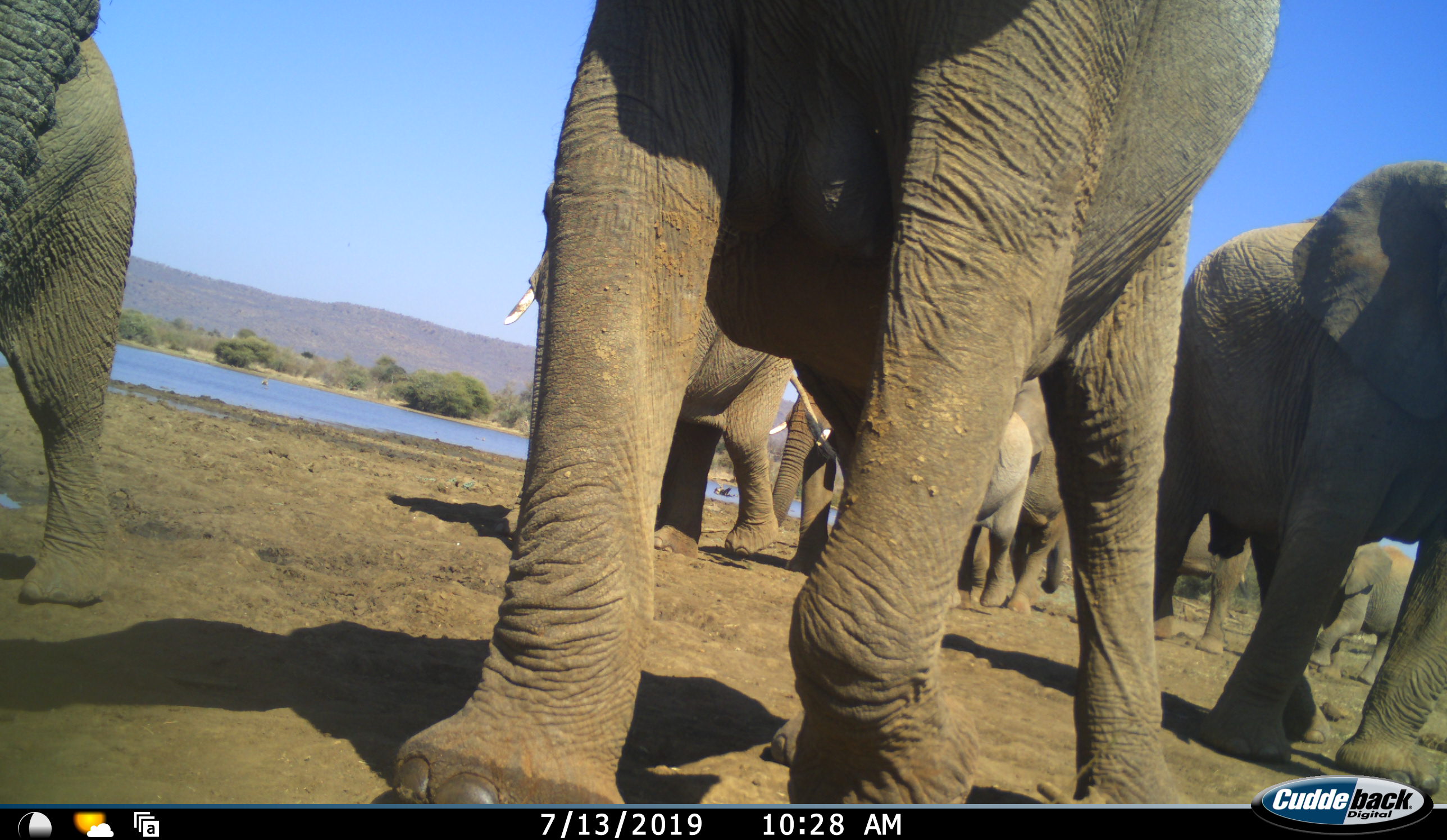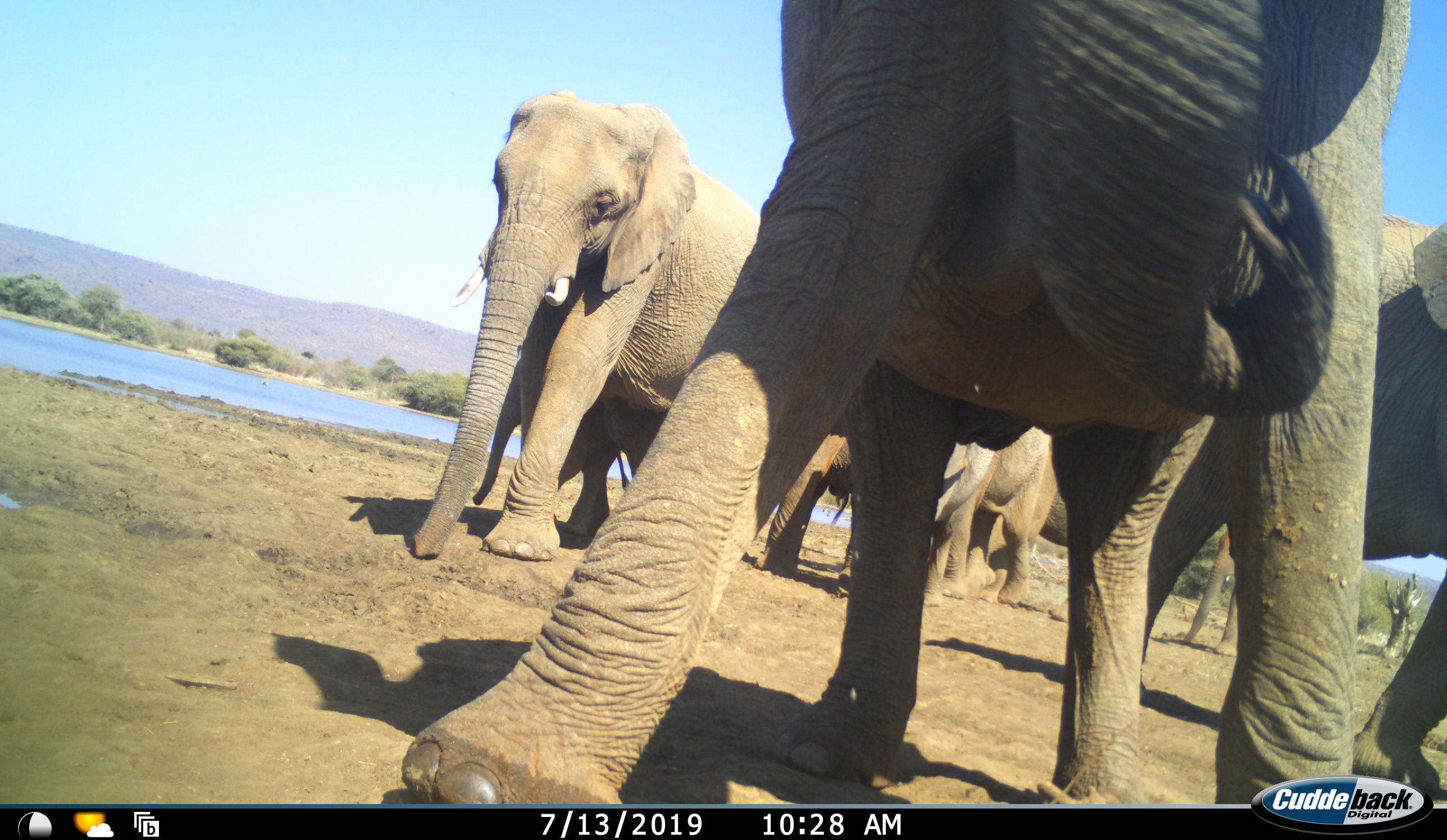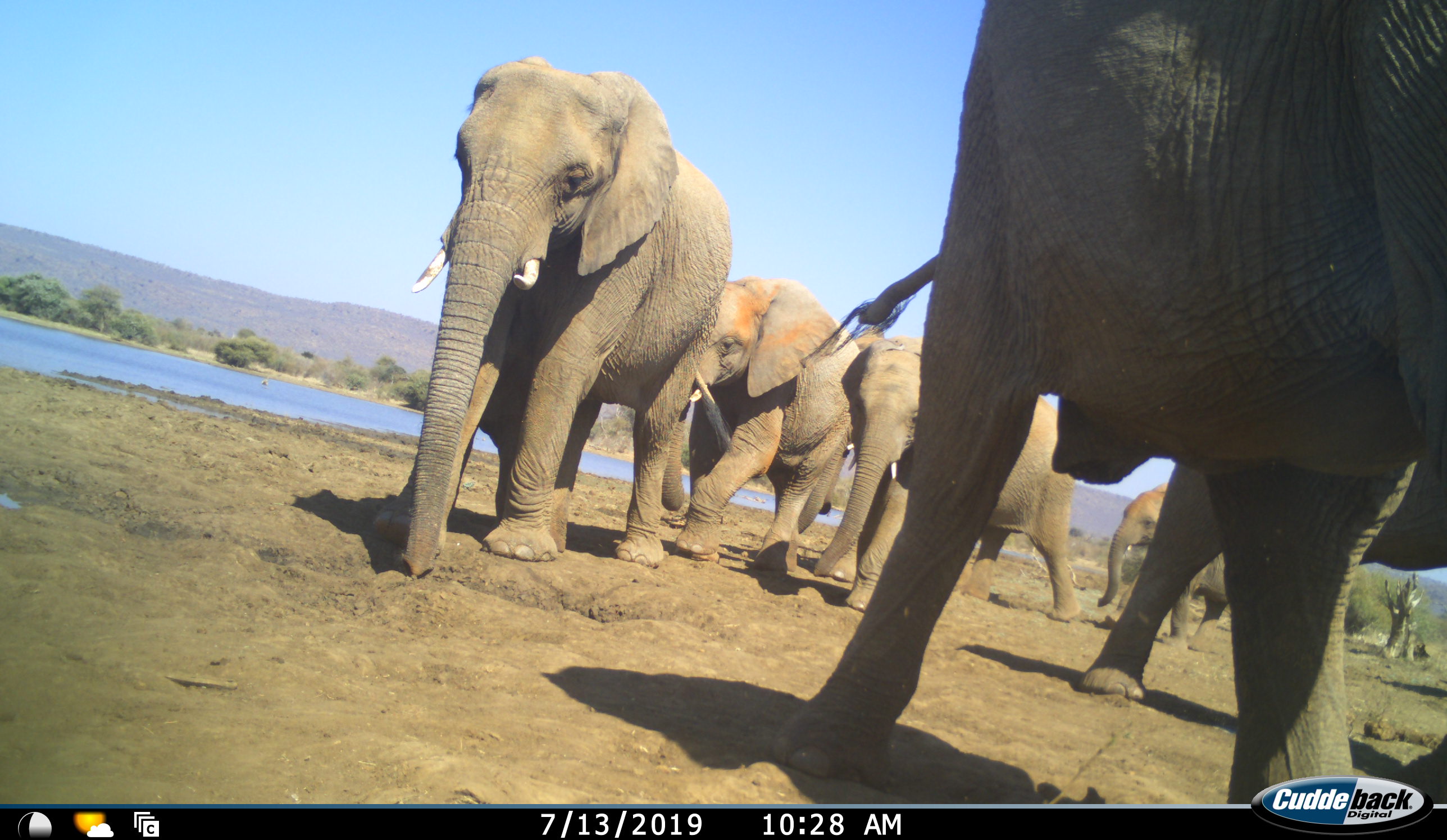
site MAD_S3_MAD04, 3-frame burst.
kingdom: Animalia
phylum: Chordata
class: Mammalia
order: Proboscidea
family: Elephantidae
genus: Loxodonta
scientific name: Loxodonta africana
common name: african bush elephant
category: elephant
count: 9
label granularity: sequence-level